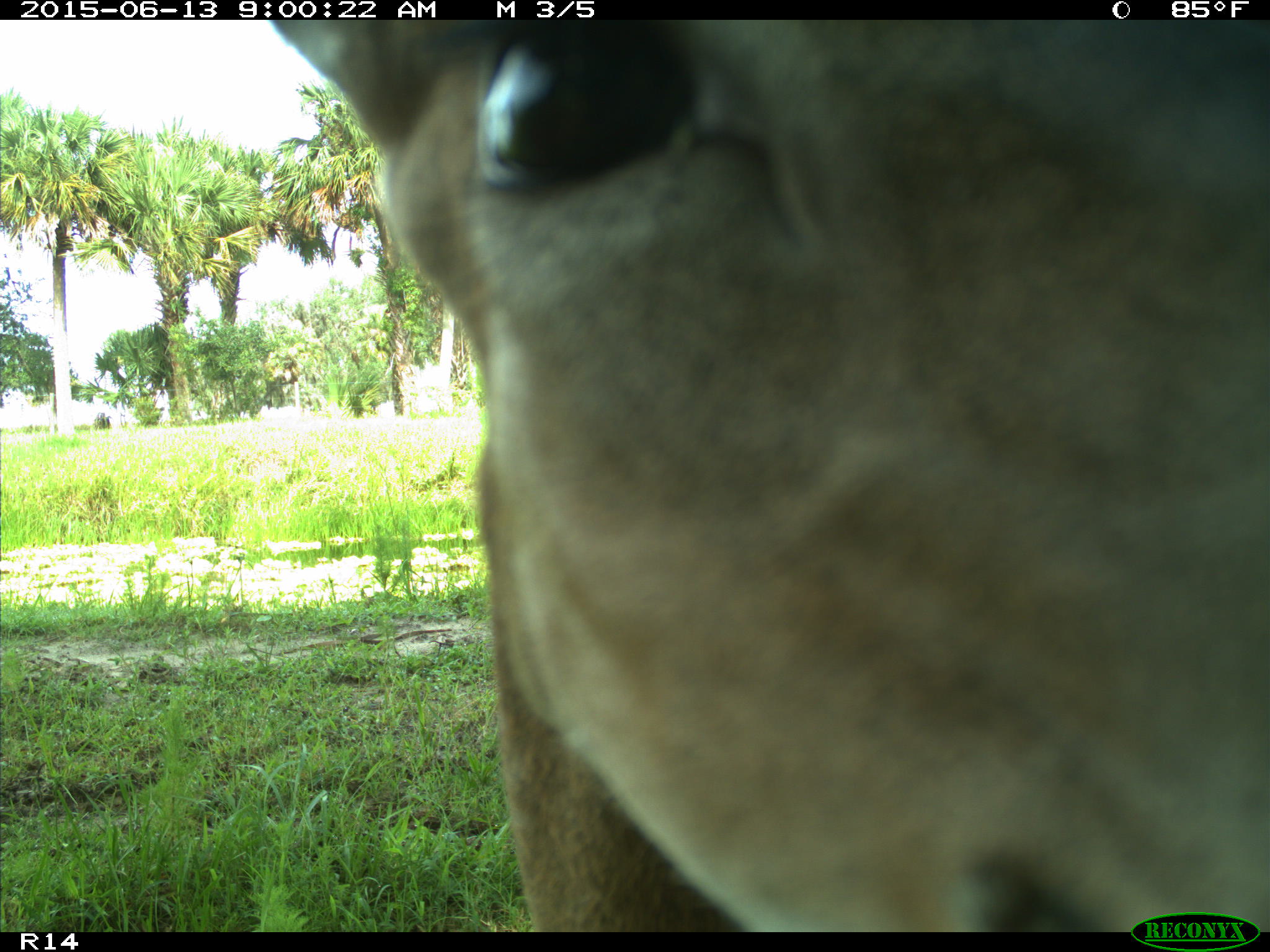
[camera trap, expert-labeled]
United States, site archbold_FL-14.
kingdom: Animalia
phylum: Chordata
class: Mammalia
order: Artiodactyla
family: Cervidae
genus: Odocoileus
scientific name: Odocoileus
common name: deer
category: unidentified deer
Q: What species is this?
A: Unidentified deer (deer) (Odocoileus).